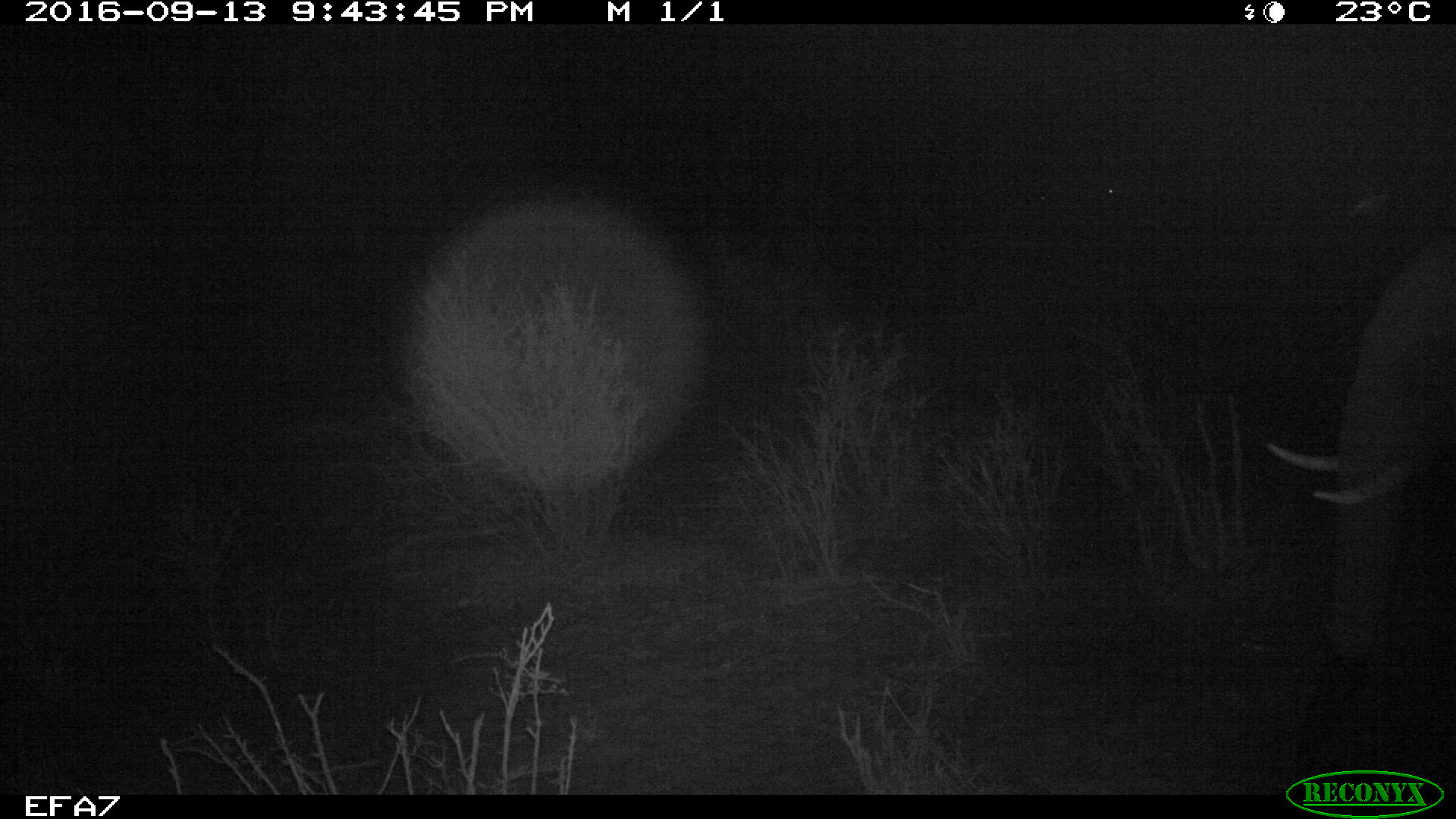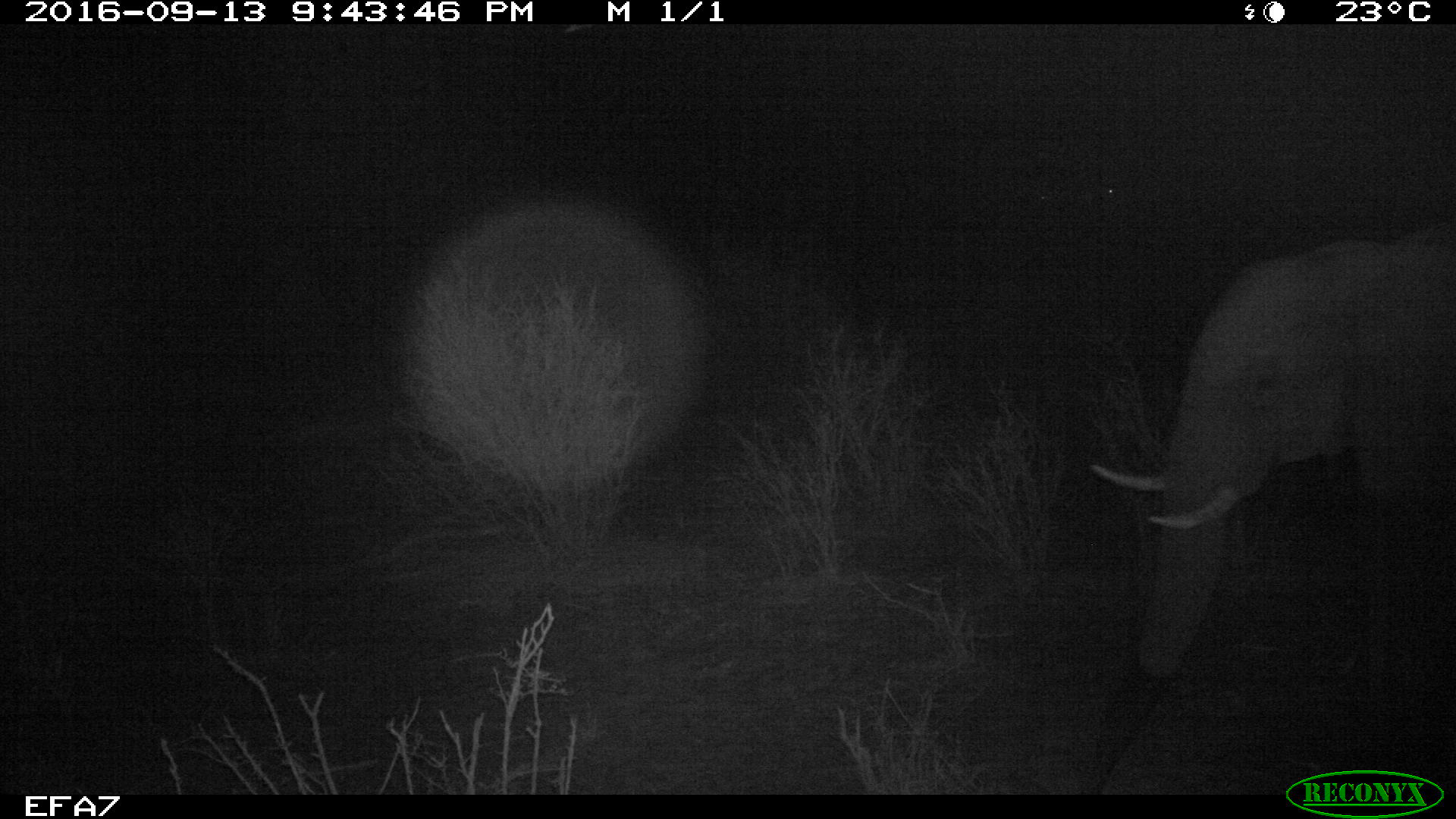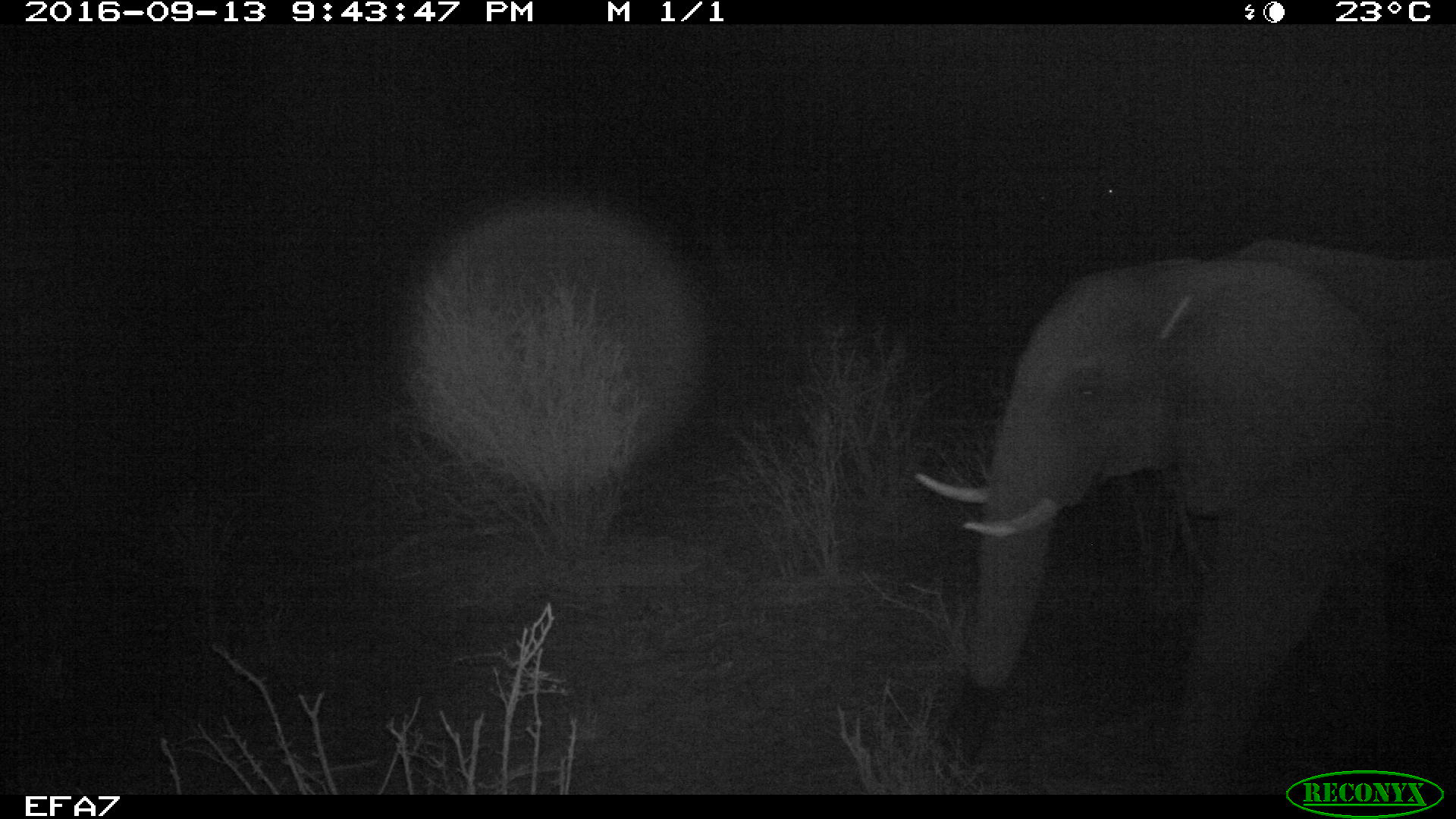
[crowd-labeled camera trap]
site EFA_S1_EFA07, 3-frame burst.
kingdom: Animalia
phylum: Chordata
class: Mammalia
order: Proboscidea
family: Elephantidae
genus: Loxodonta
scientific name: Loxodonta africana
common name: african bush elephant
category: elephant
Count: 1.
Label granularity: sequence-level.